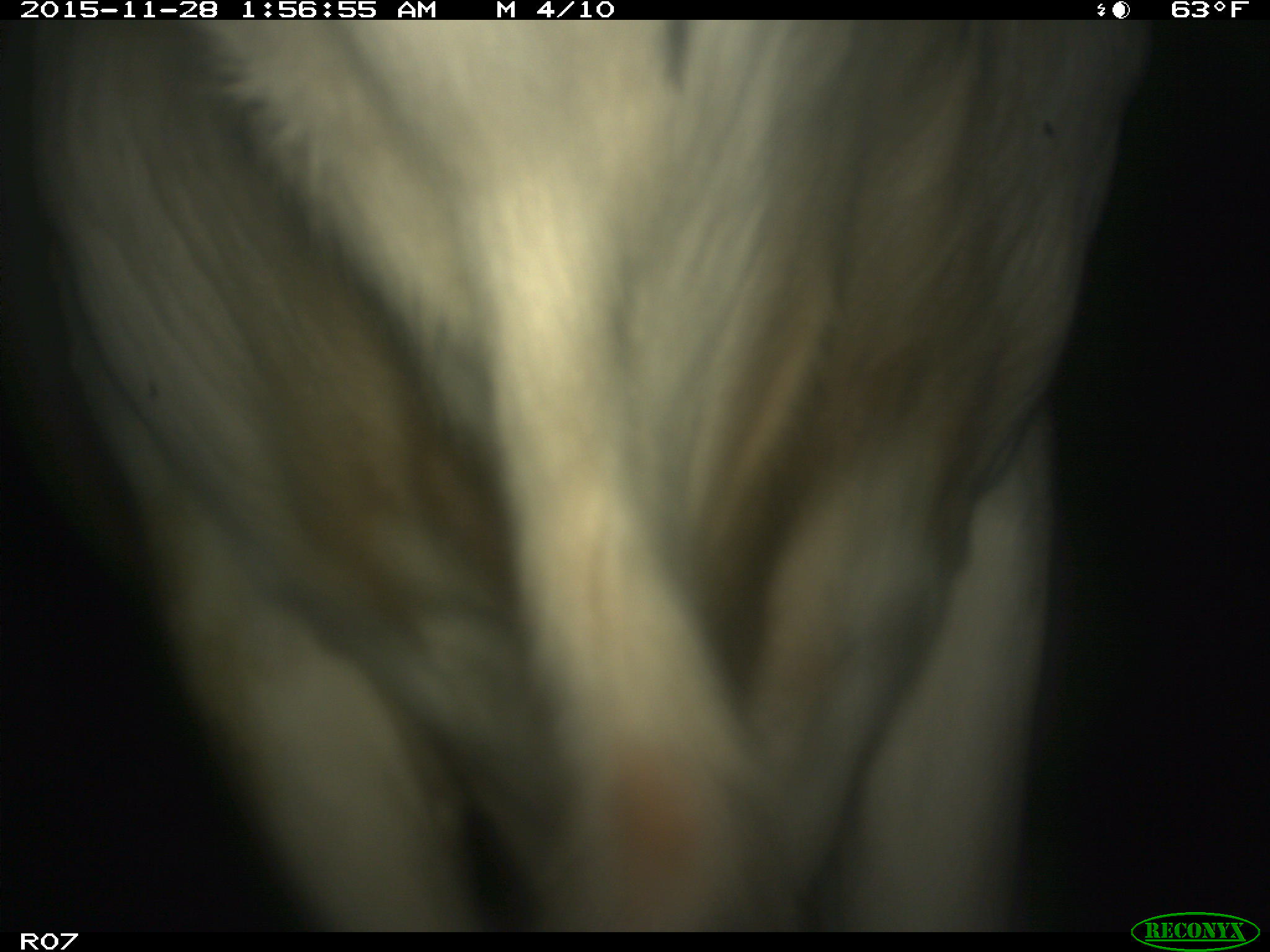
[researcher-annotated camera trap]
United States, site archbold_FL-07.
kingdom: Animalia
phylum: Chordata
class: Mammalia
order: Artiodactyla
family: Bovidae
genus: Bos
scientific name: Bos taurus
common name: domestic cow